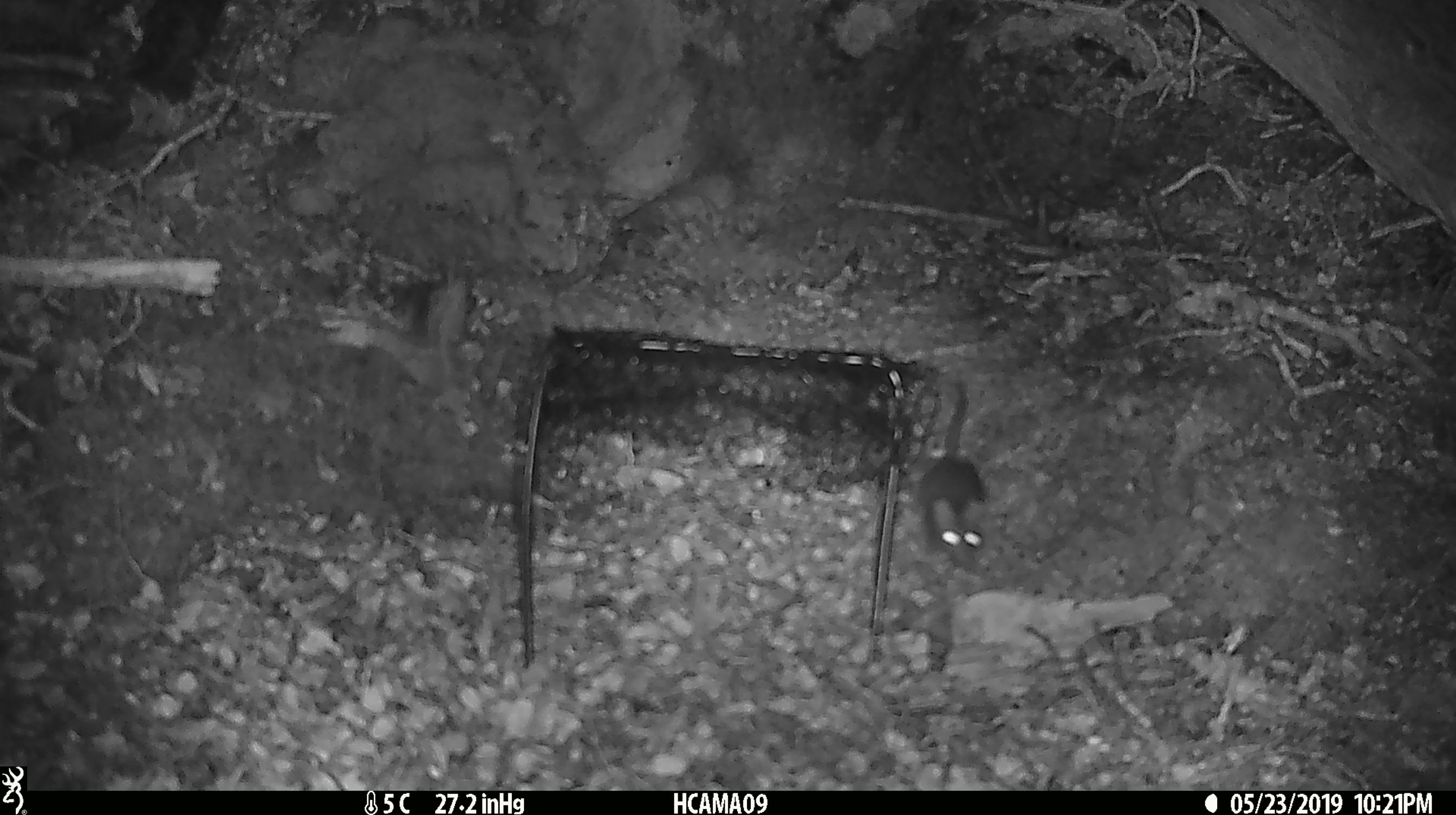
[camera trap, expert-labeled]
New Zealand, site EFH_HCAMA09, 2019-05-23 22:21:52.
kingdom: Animalia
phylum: Chordata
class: Mammalia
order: Rodentia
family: Muridae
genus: Rattus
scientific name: Rattus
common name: rat